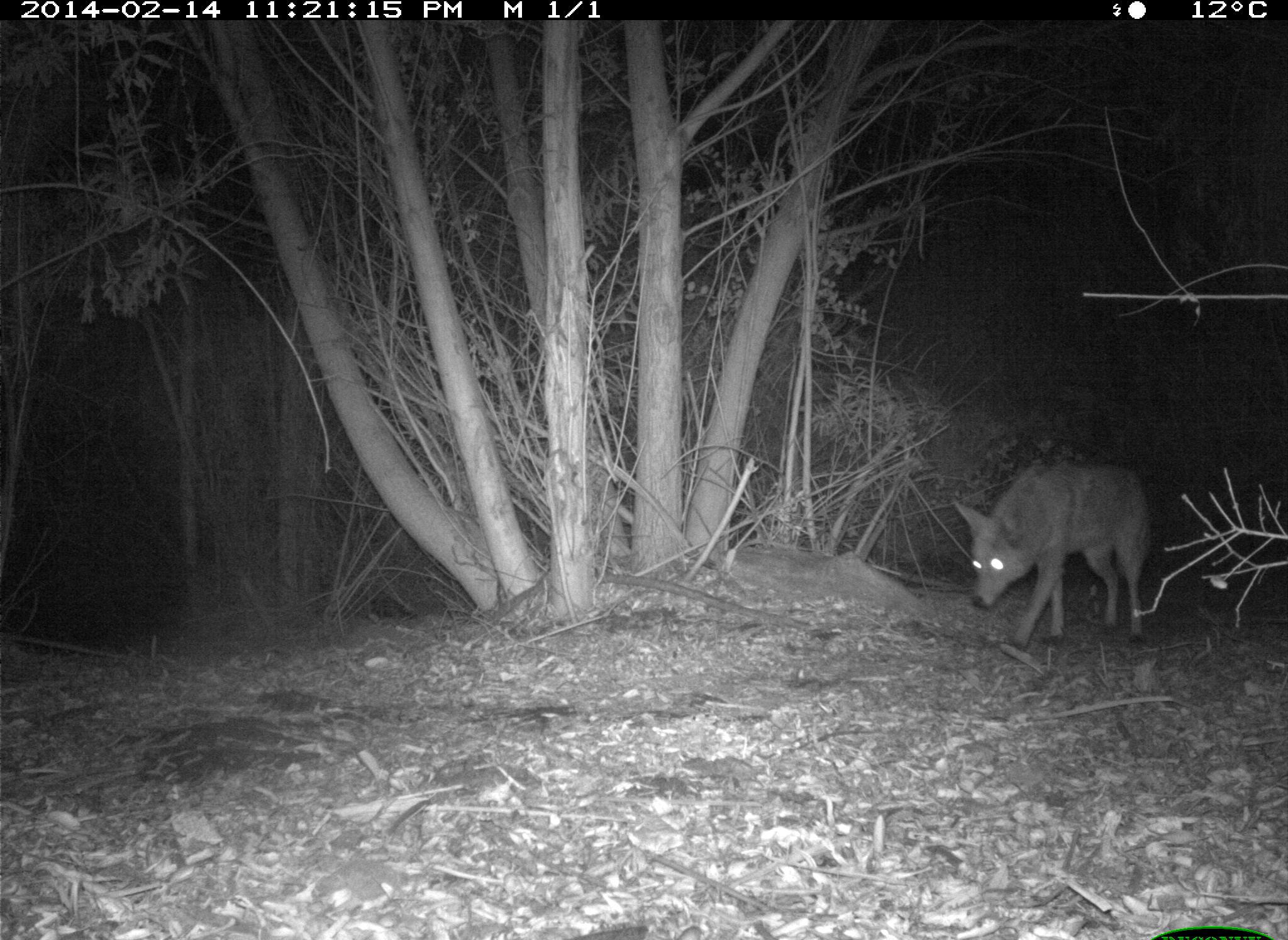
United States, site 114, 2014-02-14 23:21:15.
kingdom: Animalia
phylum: Chordata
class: Mammalia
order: Carnivora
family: Canidae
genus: Canis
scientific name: Canis latrans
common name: coyote